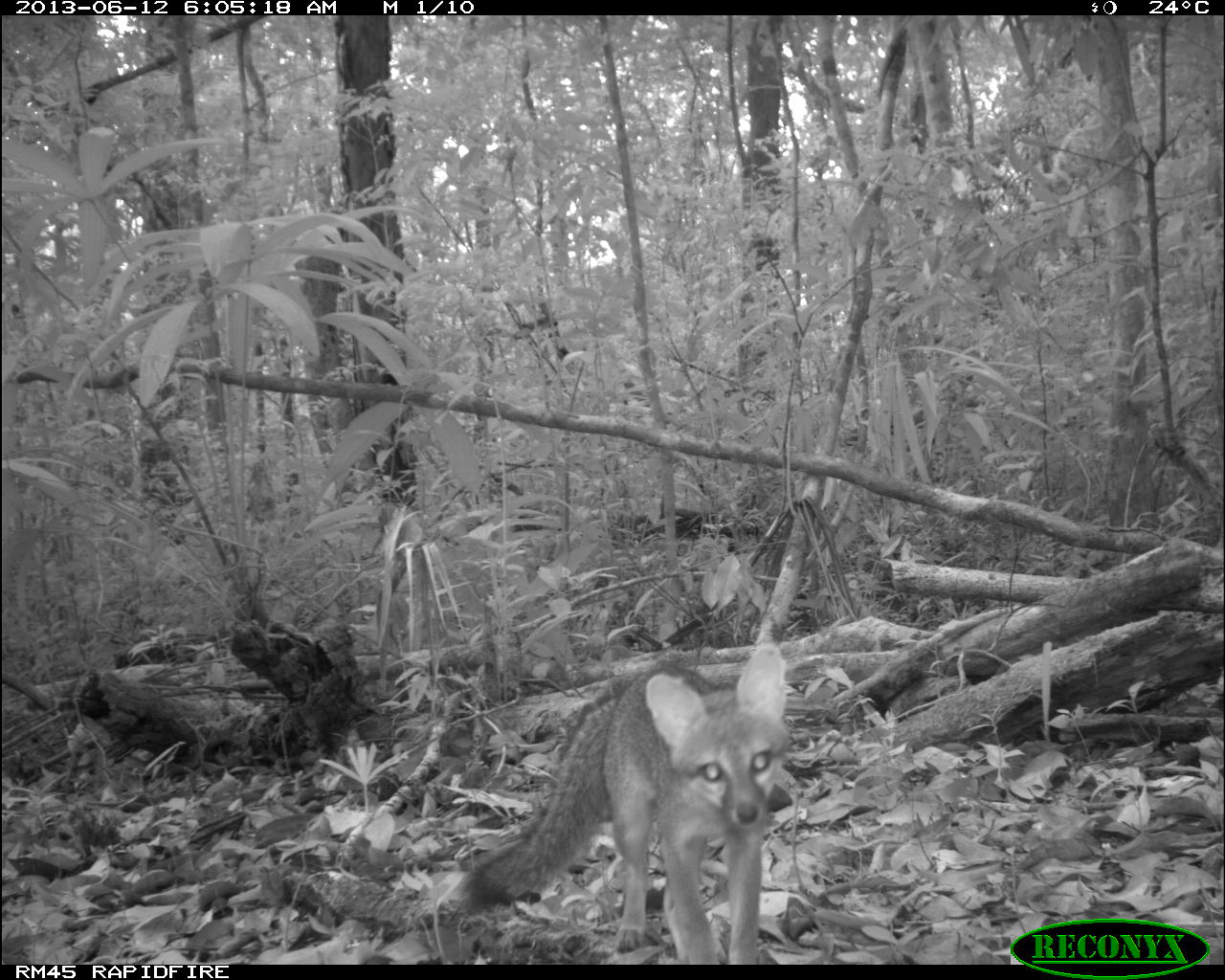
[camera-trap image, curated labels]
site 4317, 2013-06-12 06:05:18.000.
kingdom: Animalia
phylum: Chordata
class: Mammalia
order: Carnivora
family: Canidae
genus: Urocyon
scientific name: Urocyon cinereoargenteus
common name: gray fox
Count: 1.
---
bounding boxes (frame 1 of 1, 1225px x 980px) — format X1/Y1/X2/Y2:
urocyon cinereoargenteus: 461/638/792/964